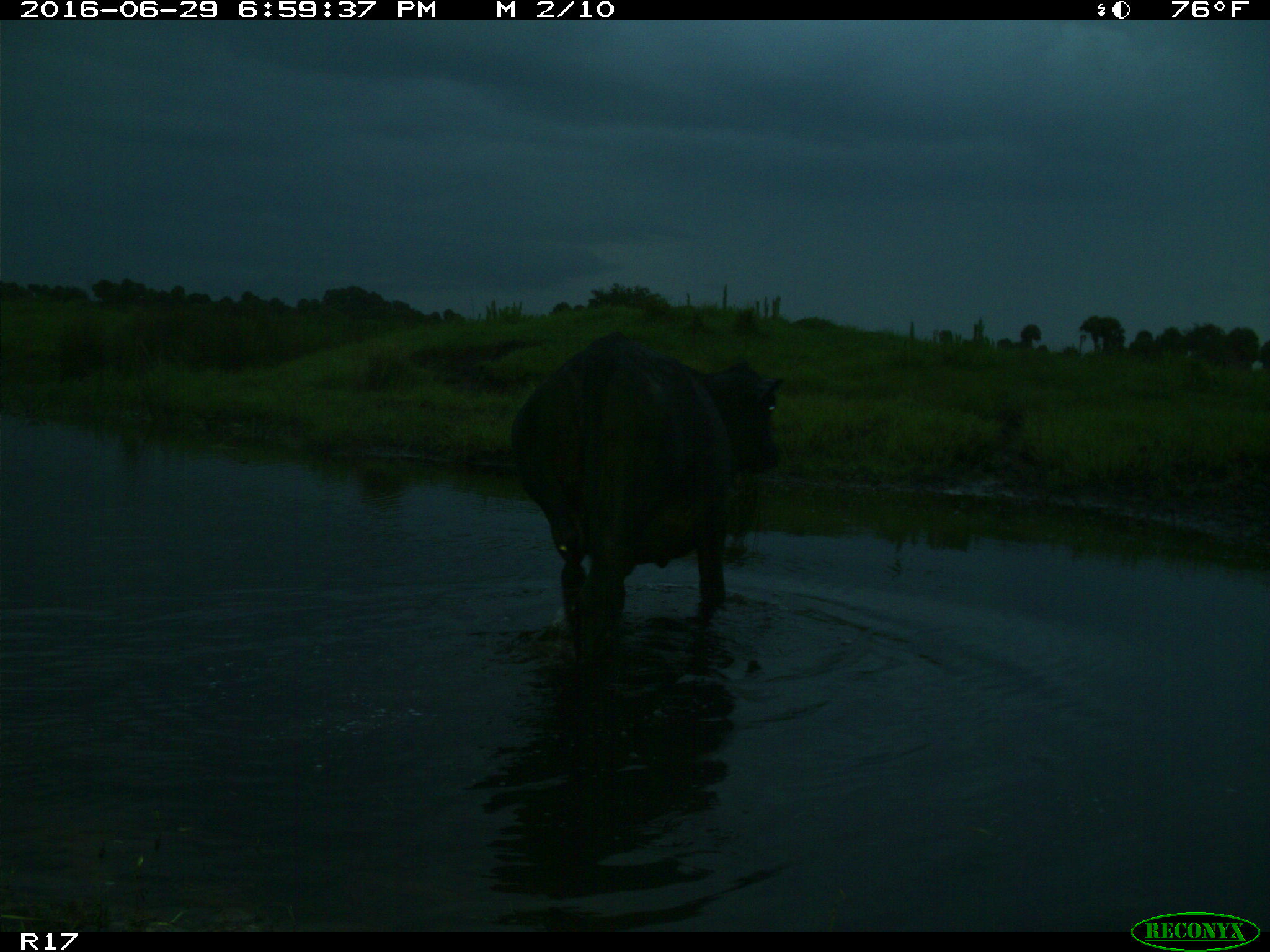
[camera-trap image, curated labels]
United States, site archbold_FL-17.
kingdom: Animalia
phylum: Chordata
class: Mammalia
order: Artiodactyla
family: Bovidae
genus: Bos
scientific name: Bos taurus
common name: domestic cow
Bos taurus (domestic cow).